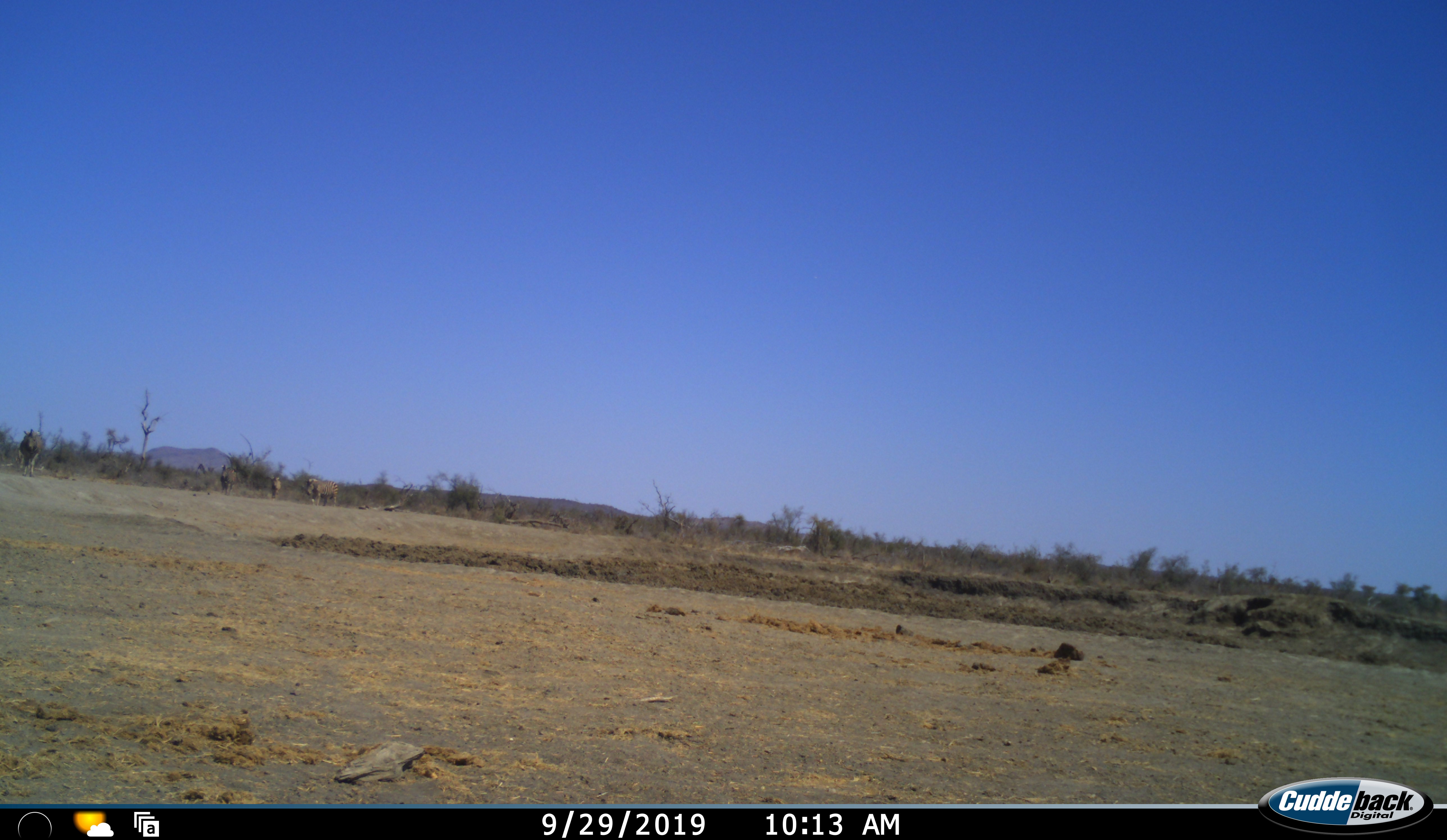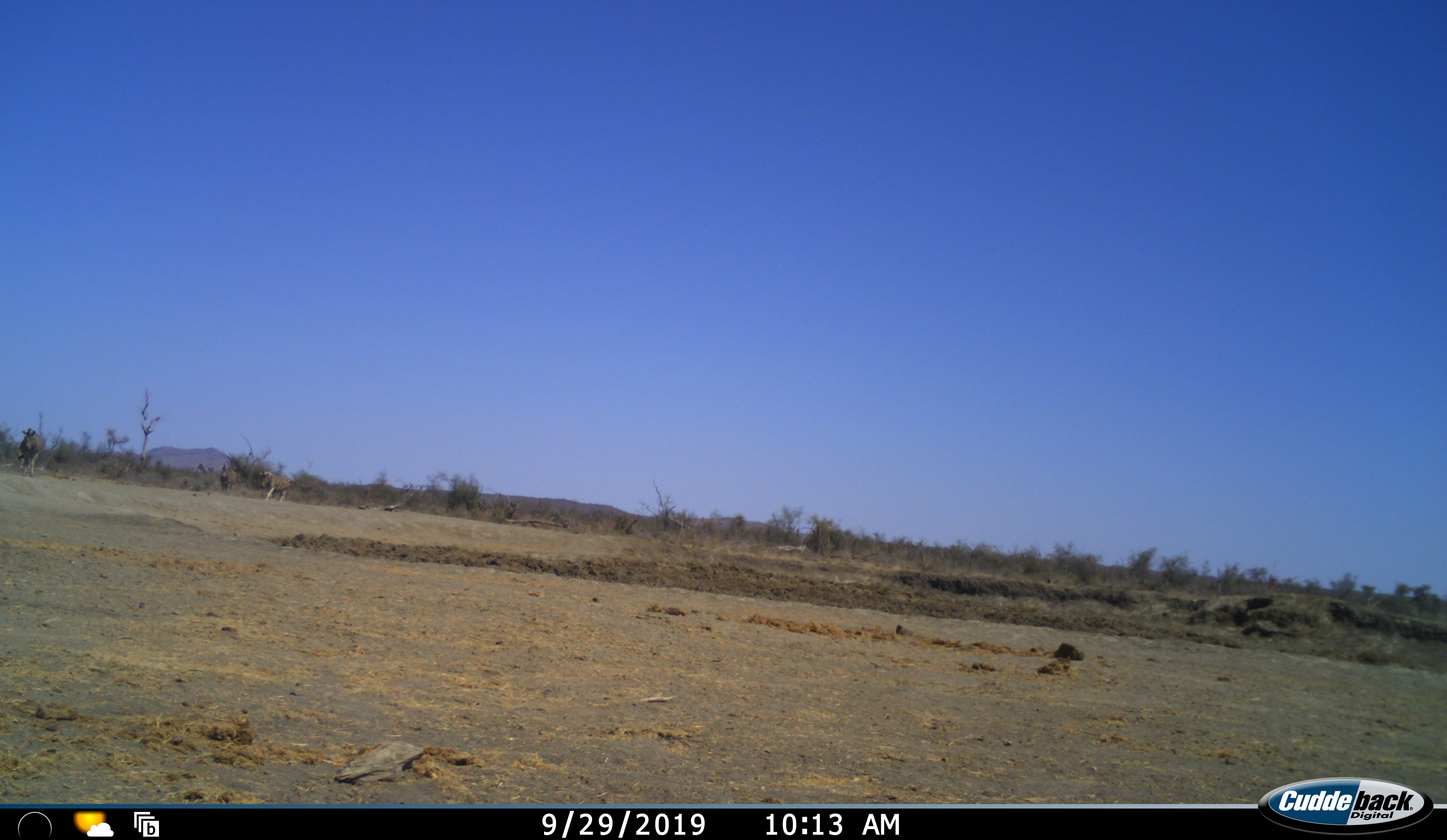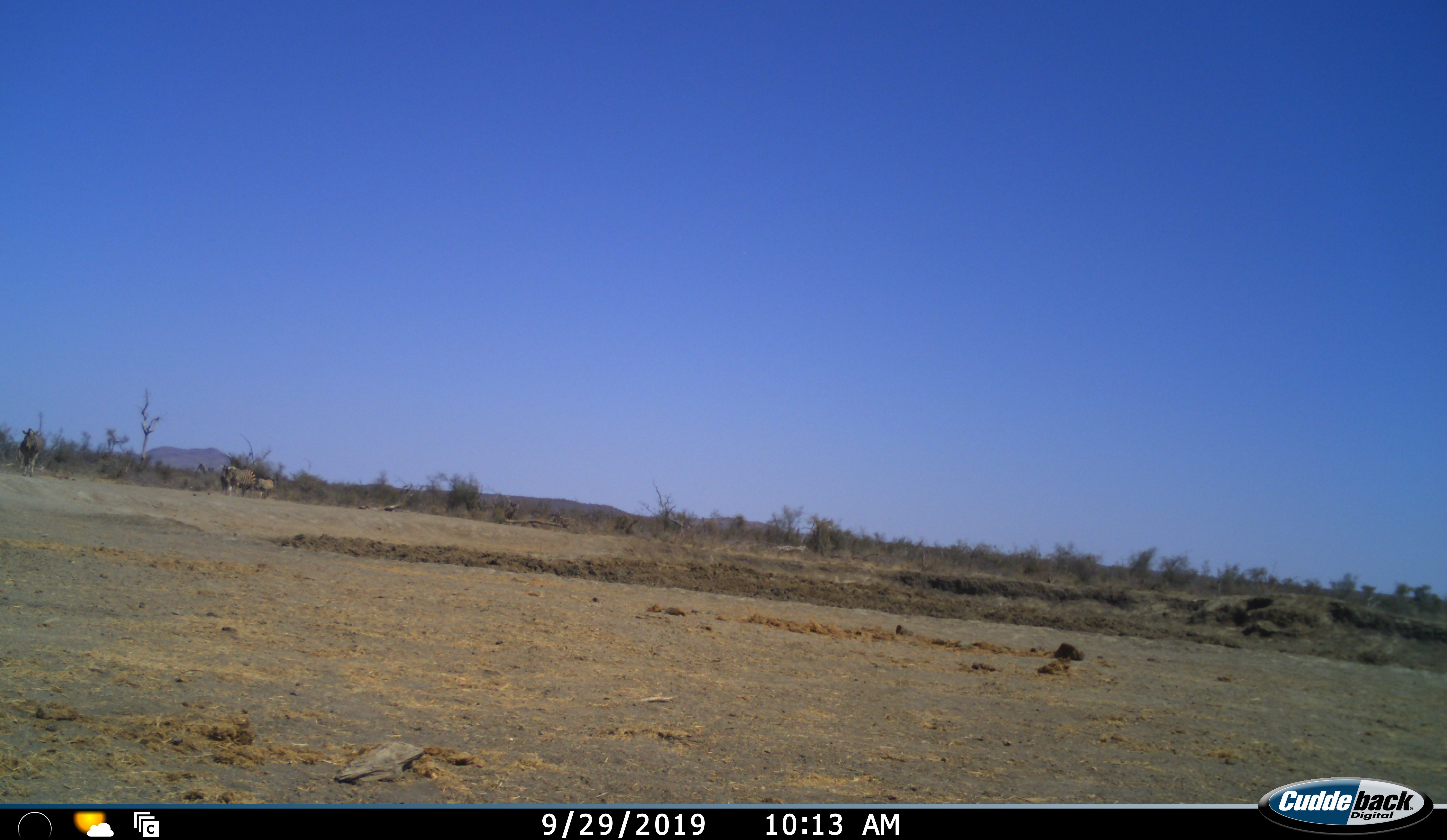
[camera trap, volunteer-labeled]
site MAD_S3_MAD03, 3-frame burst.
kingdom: Animalia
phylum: Chordata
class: Mammalia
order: Perissodactyla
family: Equidae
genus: Equus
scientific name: Equus quagga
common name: plains zebra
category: zebraplains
Zebraplains (plains zebra) (Equus quagga), count 4. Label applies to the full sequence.